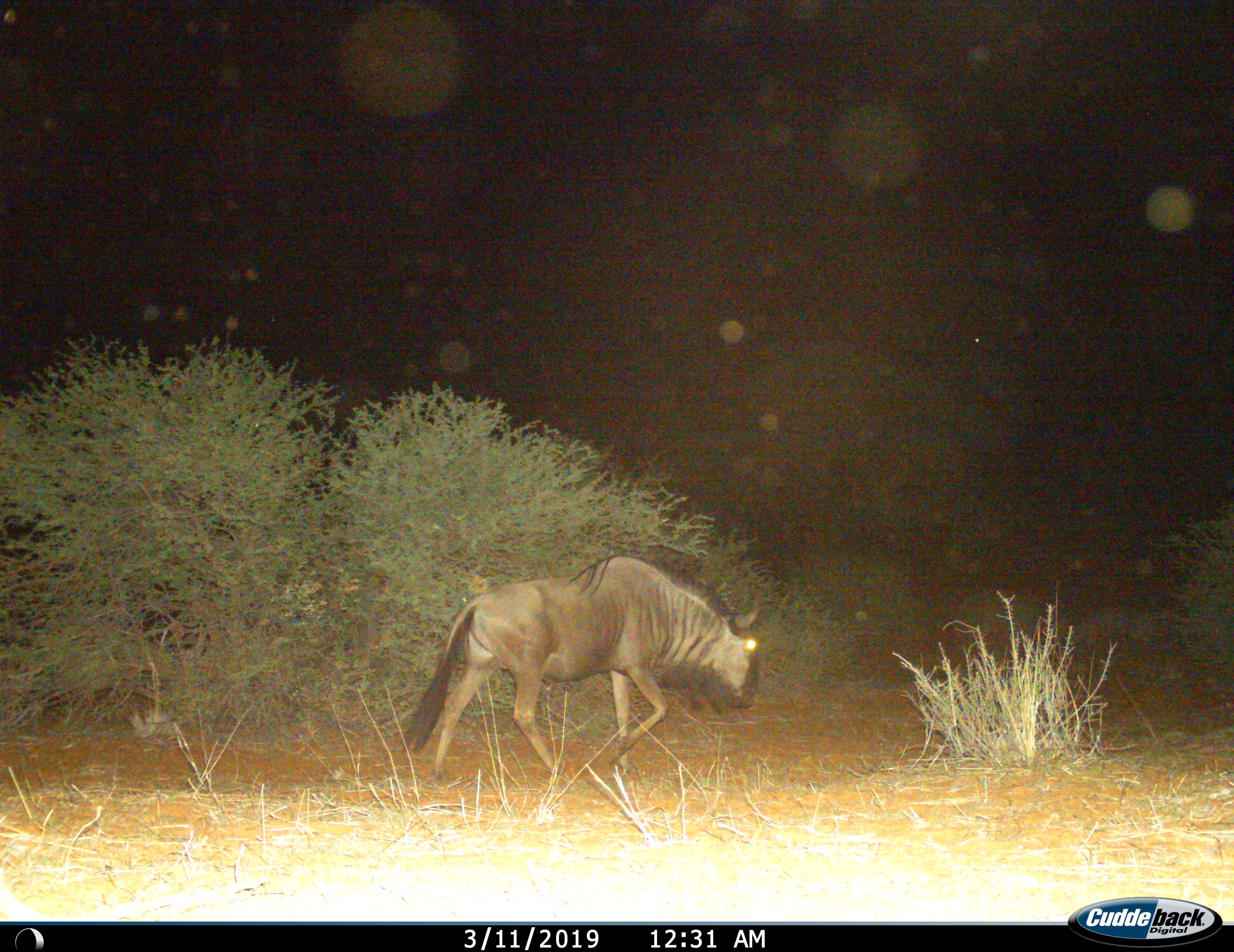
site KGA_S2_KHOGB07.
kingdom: Animalia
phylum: Chordata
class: Mammalia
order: Artiodactyla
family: Bovidae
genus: Connochaetes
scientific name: Connochaetes taurinus taurinus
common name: blue wildebeest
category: wildebeestblue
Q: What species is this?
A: Wildebeestblue (blue wildebeest) (Connochaetes taurinus taurinus).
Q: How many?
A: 1.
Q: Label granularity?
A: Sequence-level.